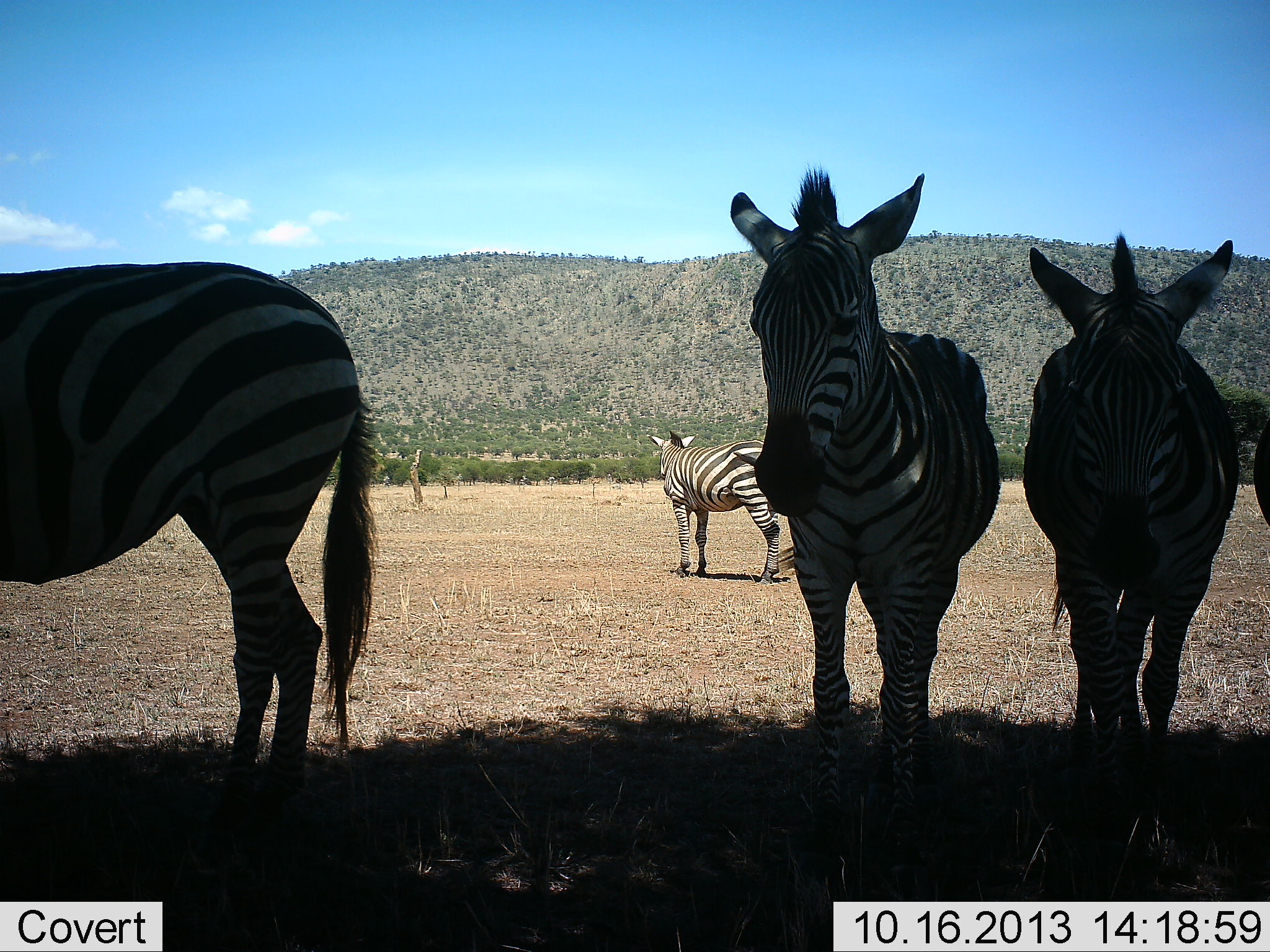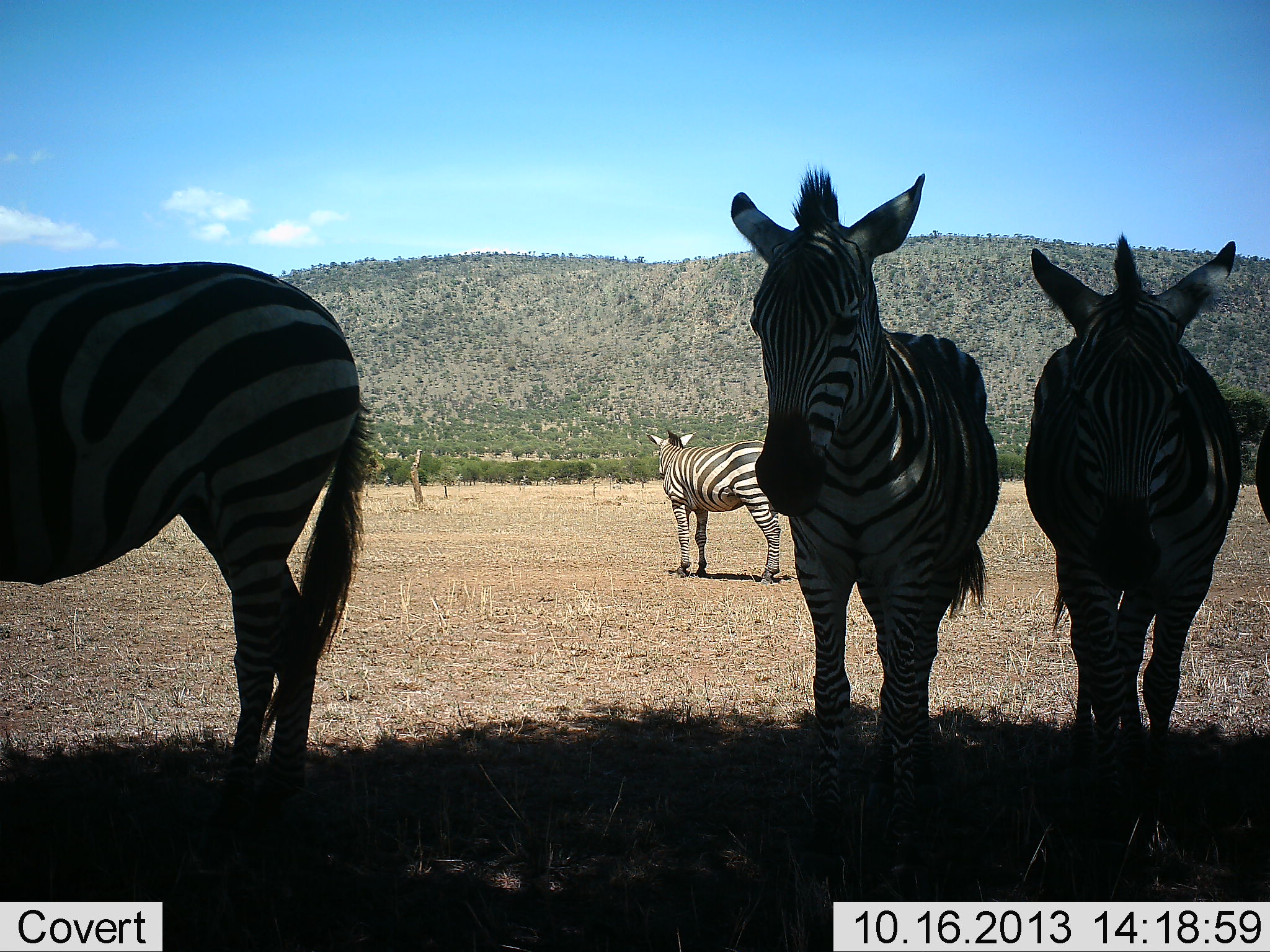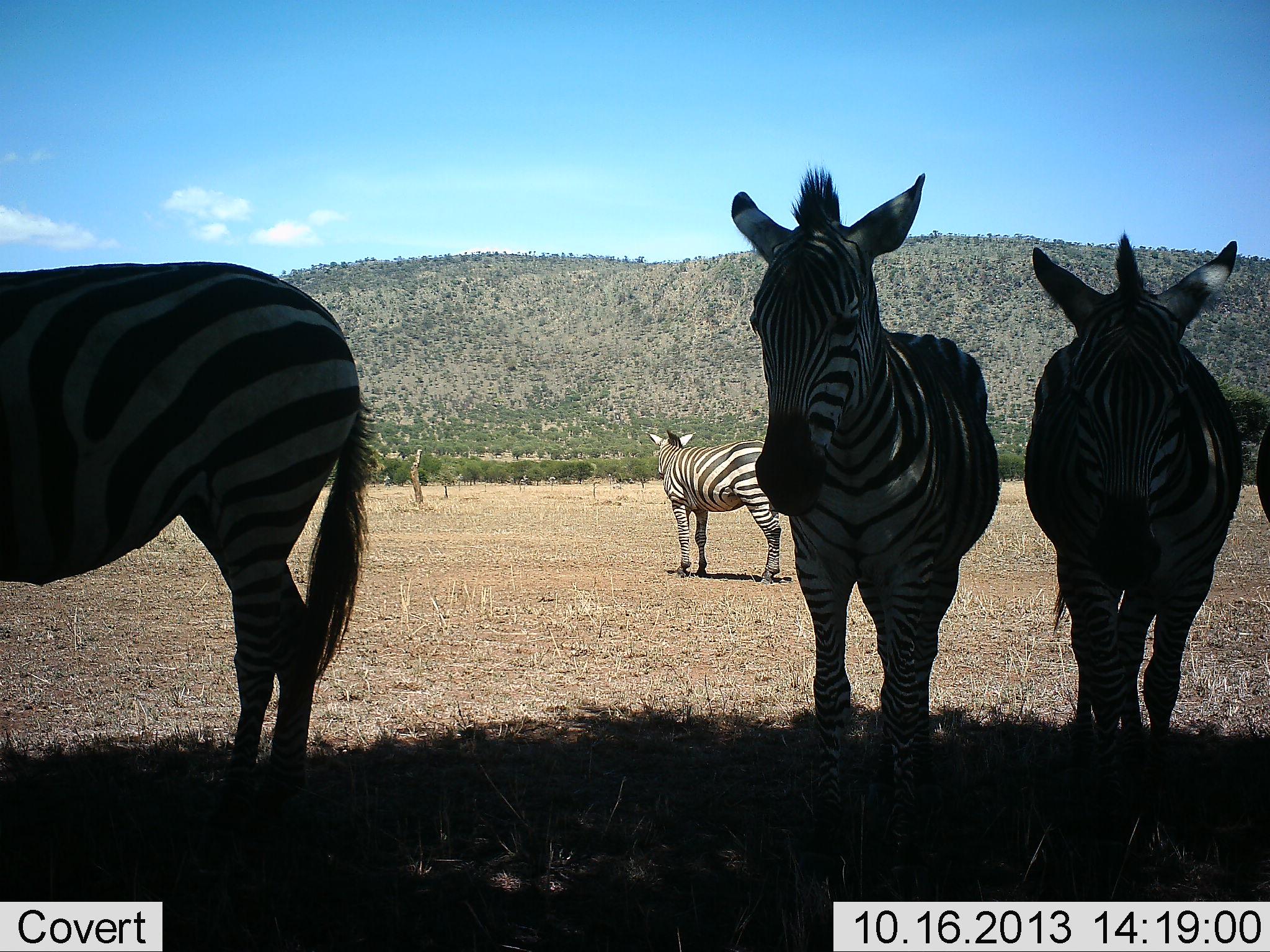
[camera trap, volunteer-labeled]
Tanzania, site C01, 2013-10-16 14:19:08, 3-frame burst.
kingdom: Animalia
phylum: Chordata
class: Mammalia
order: Perissodactyla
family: Equidae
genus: Equus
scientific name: Equus quagga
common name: plains zebra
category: zebra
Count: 5.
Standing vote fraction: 90%.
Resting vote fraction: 20%.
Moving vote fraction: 0%.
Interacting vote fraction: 0%.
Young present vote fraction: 0%.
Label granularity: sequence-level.